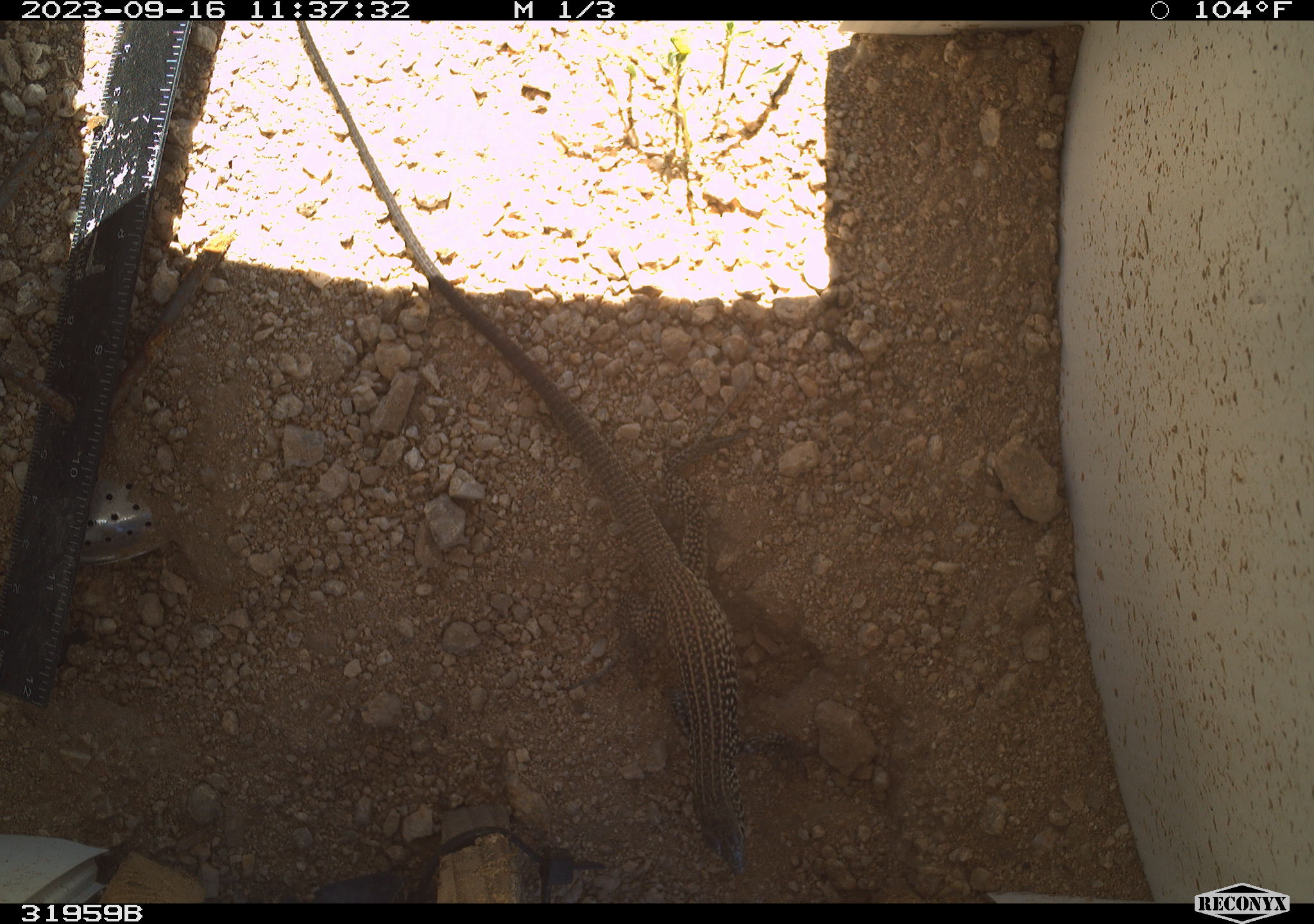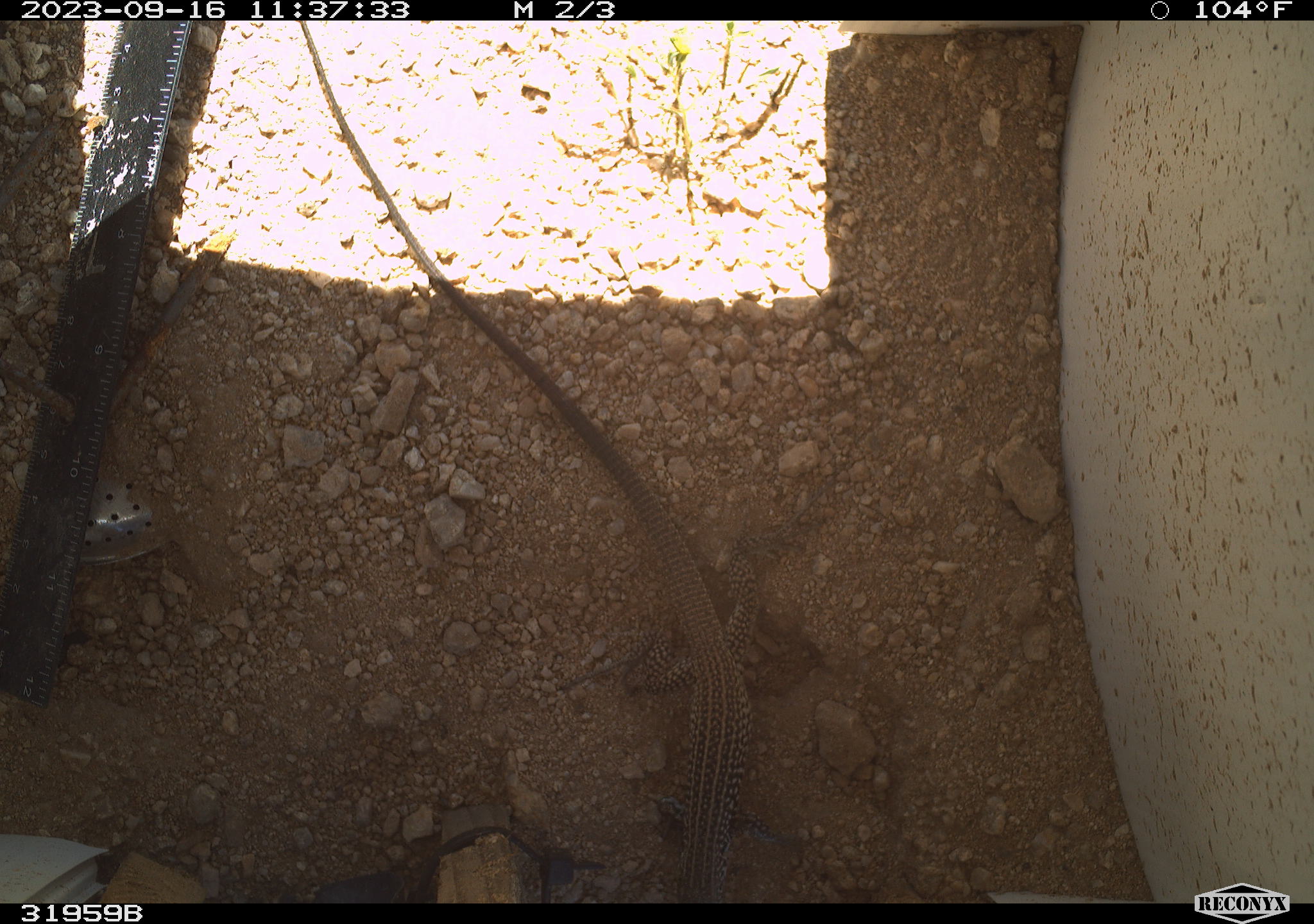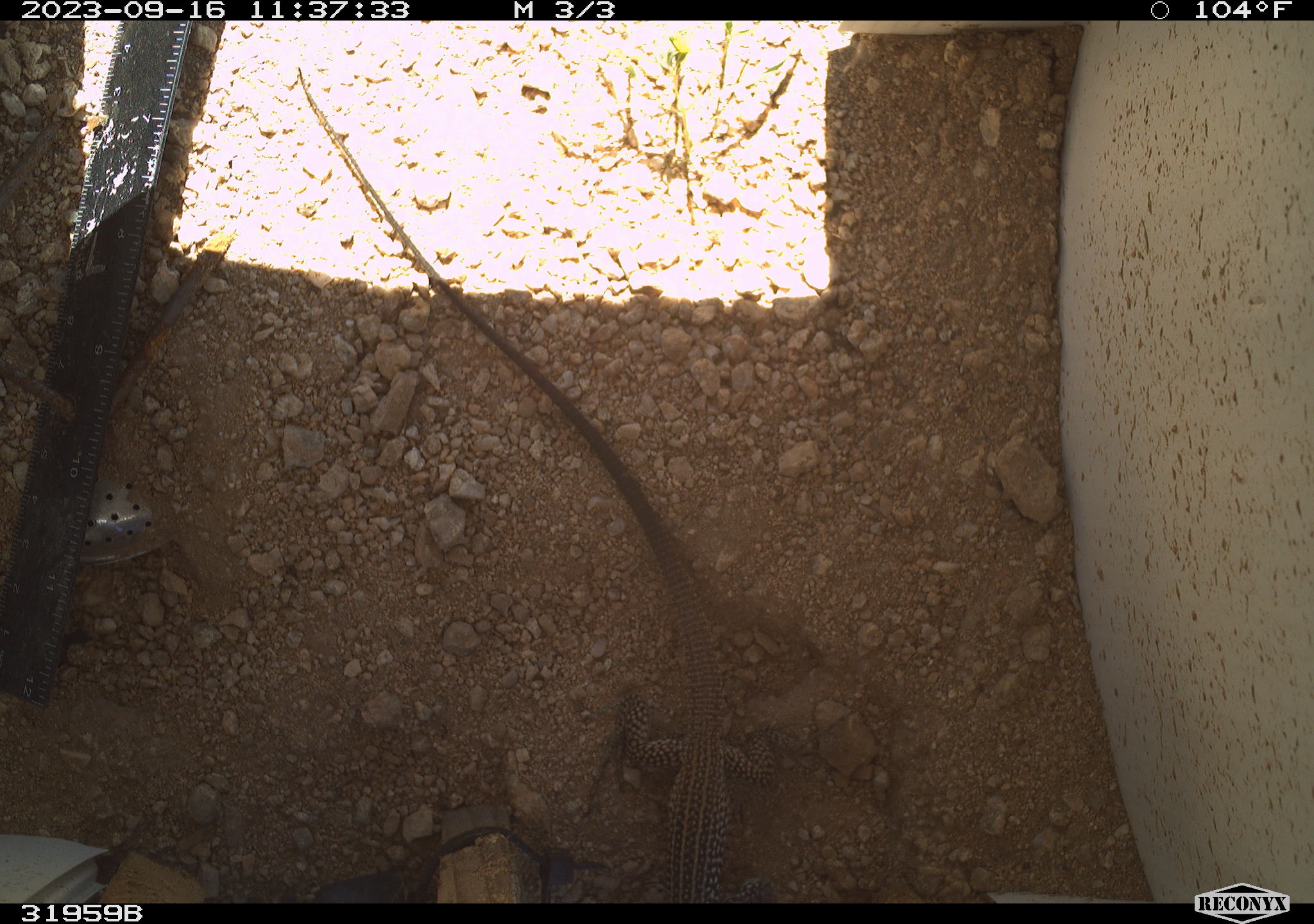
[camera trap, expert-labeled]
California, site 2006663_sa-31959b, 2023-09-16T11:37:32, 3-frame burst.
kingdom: Animalia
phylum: Chordata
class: Reptilia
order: Squamata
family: Teiidae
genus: Aspidoscelis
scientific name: Aspidoscelis tigris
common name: western whiptail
Western whiptail (Aspidoscelis tigris).